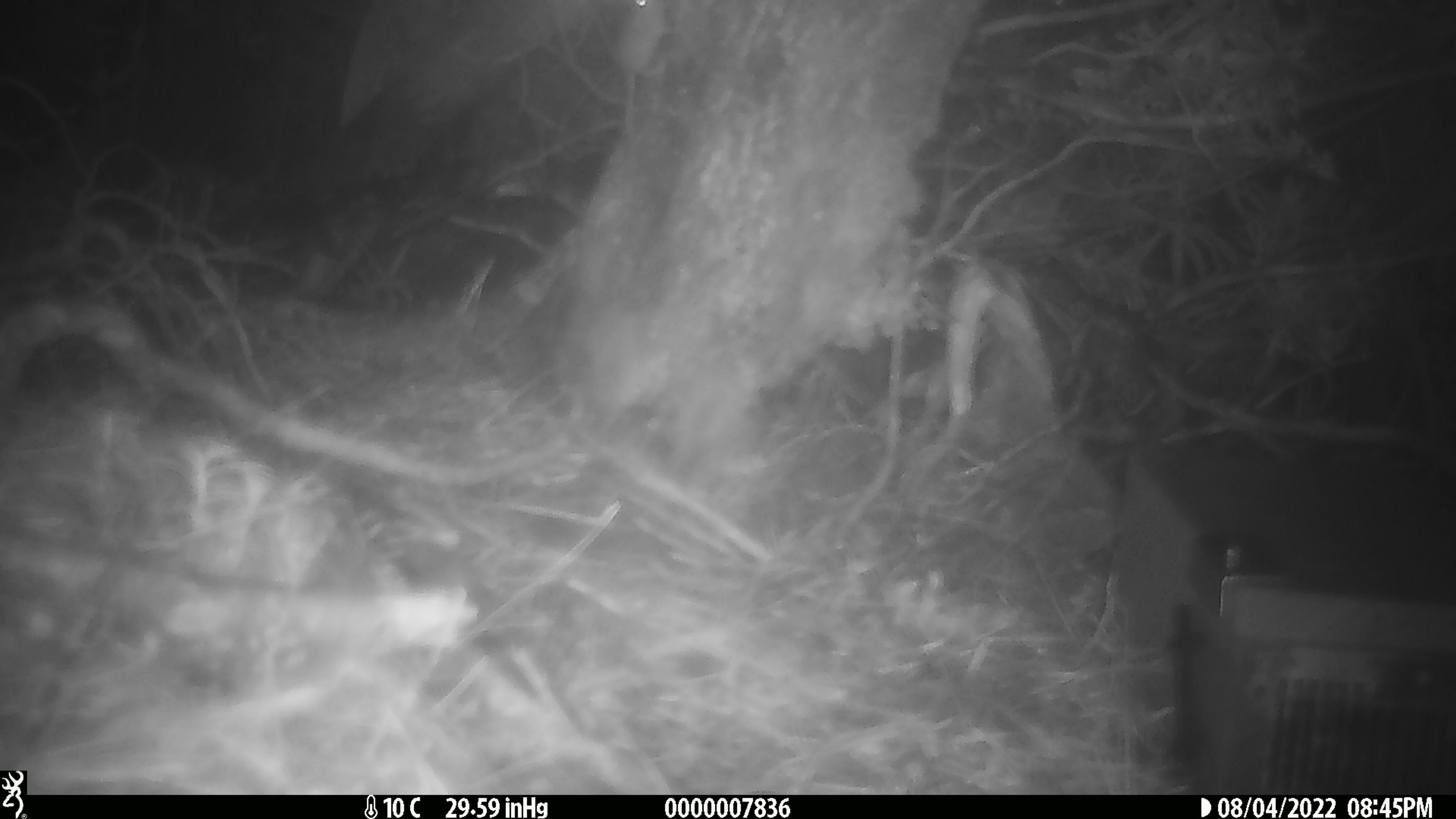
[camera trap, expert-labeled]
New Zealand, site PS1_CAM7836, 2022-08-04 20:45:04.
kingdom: Animalia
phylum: Chordata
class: Mammalia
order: Rodentia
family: Muridae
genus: Mus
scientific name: Mus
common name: mouse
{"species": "mouse (Mus)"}